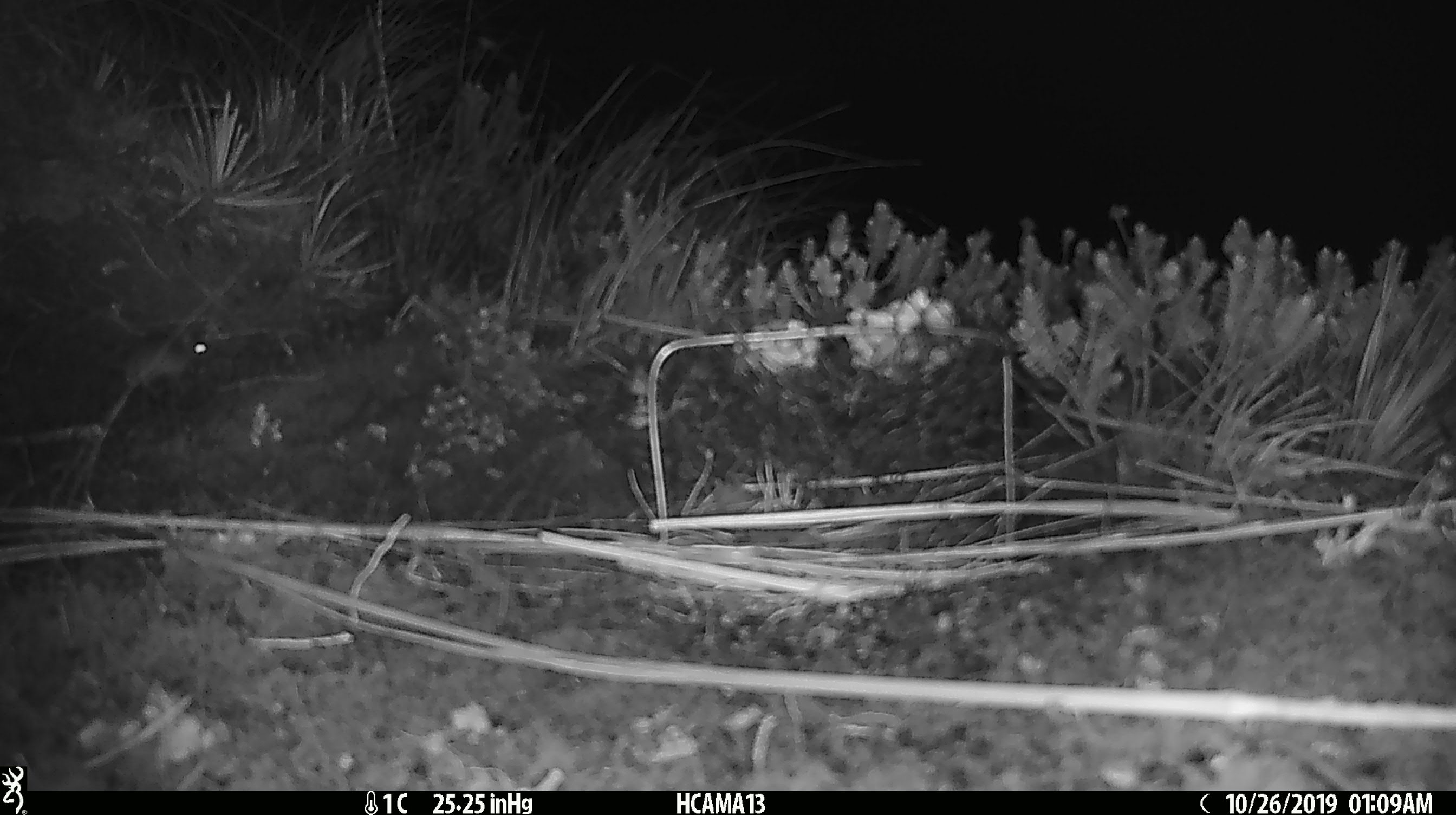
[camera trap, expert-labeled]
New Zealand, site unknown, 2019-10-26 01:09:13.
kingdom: Animalia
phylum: Chordata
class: Mammalia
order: Rodentia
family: Muridae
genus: Mus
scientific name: Mus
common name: mouse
Mouse (Mus).